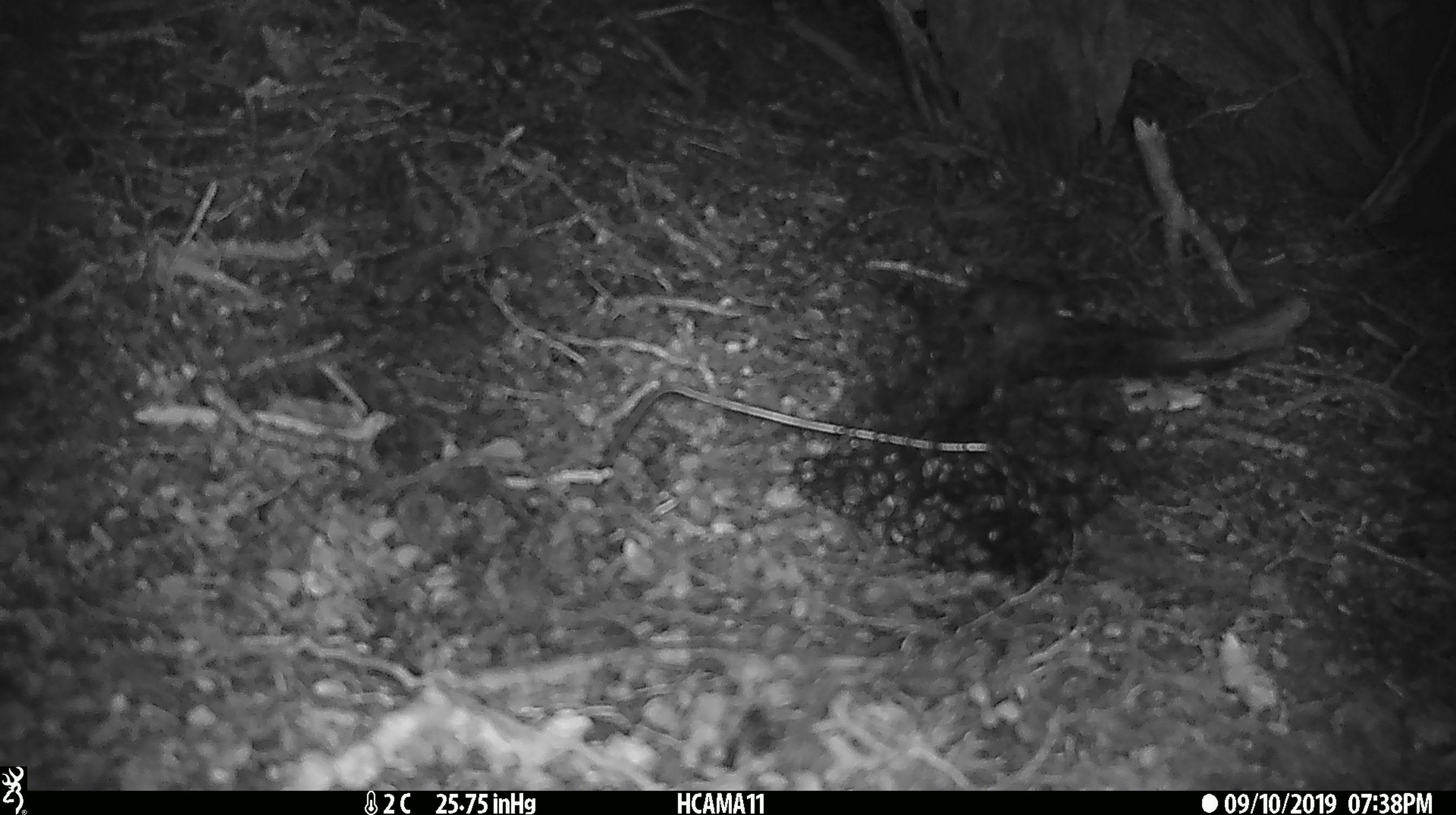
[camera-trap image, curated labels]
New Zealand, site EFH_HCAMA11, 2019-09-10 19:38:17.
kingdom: Animalia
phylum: Chordata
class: Mammalia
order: Rodentia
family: Muridae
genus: Mus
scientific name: Mus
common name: mouse